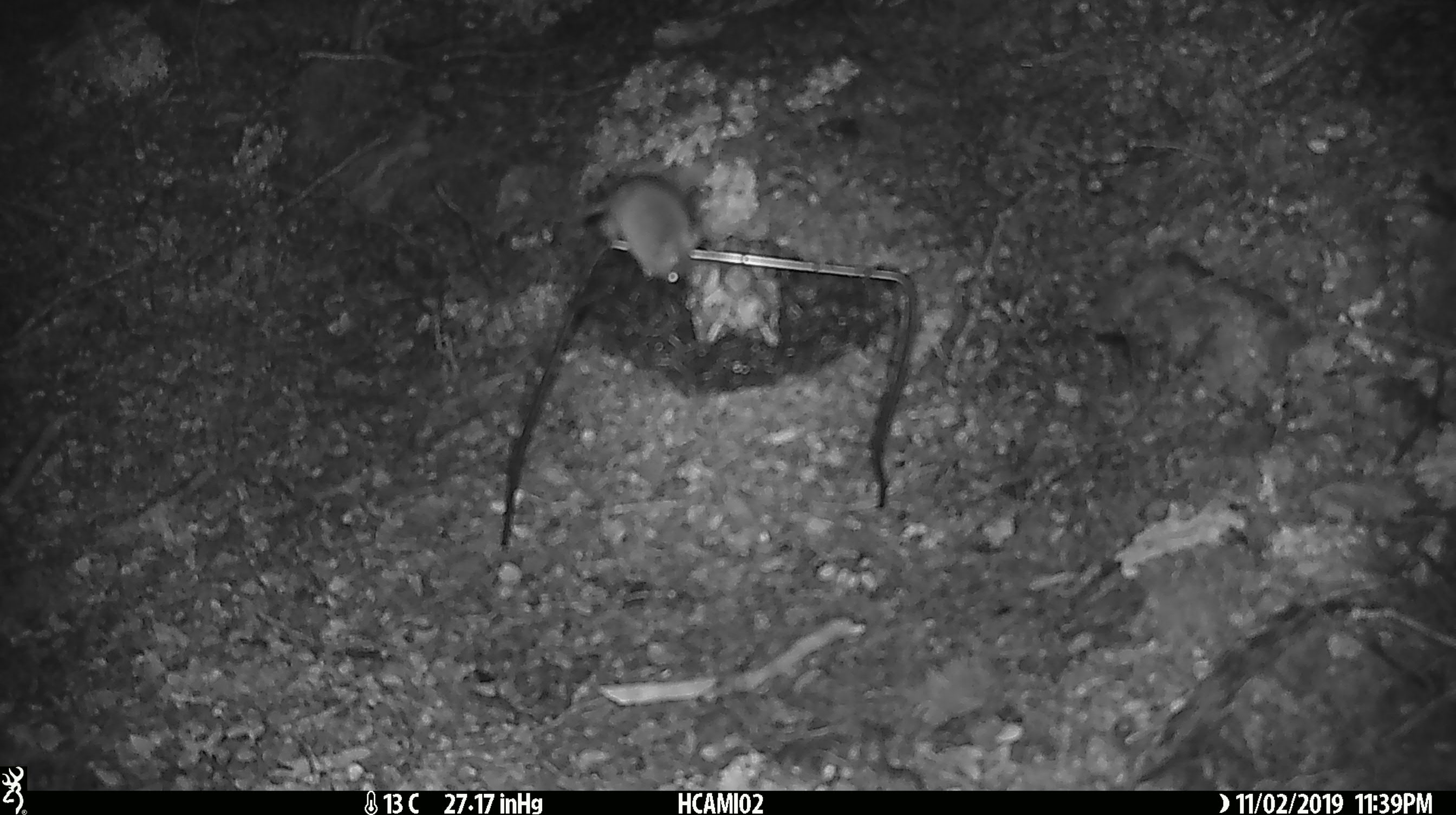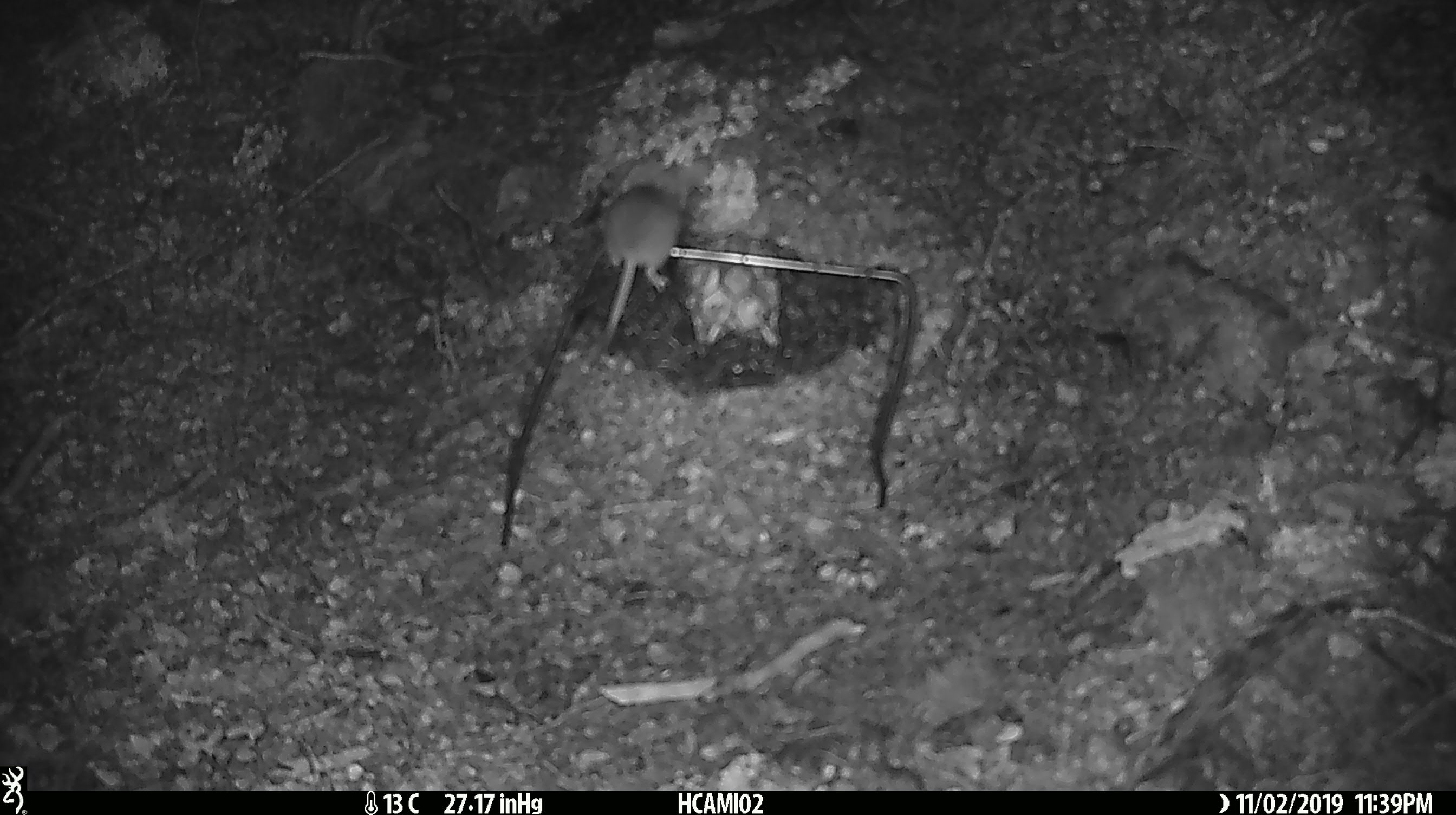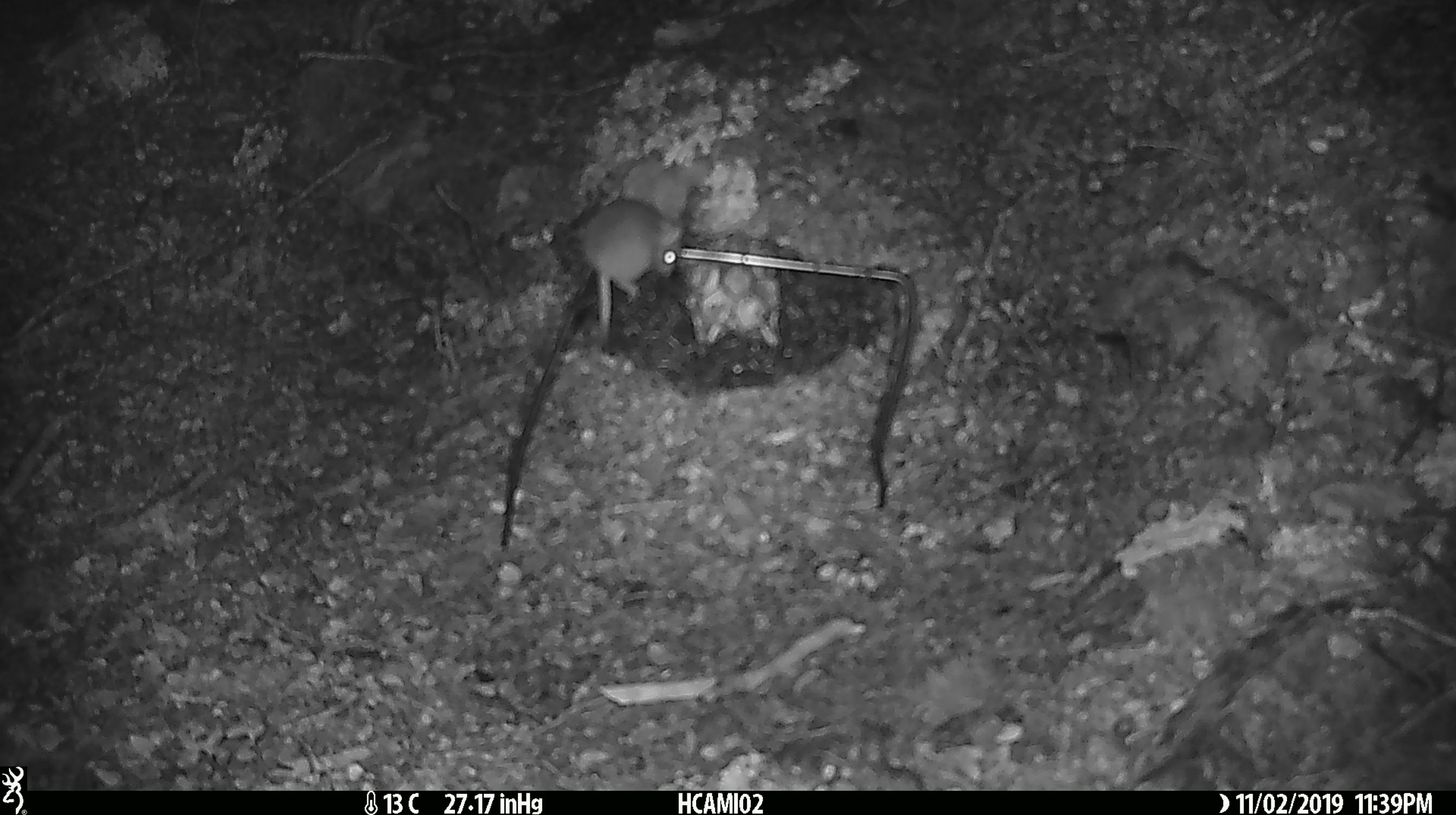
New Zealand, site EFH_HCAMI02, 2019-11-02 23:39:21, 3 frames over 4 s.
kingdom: Animalia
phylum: Chordata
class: Mammalia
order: Rodentia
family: Muridae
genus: Mus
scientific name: Mus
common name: mouse